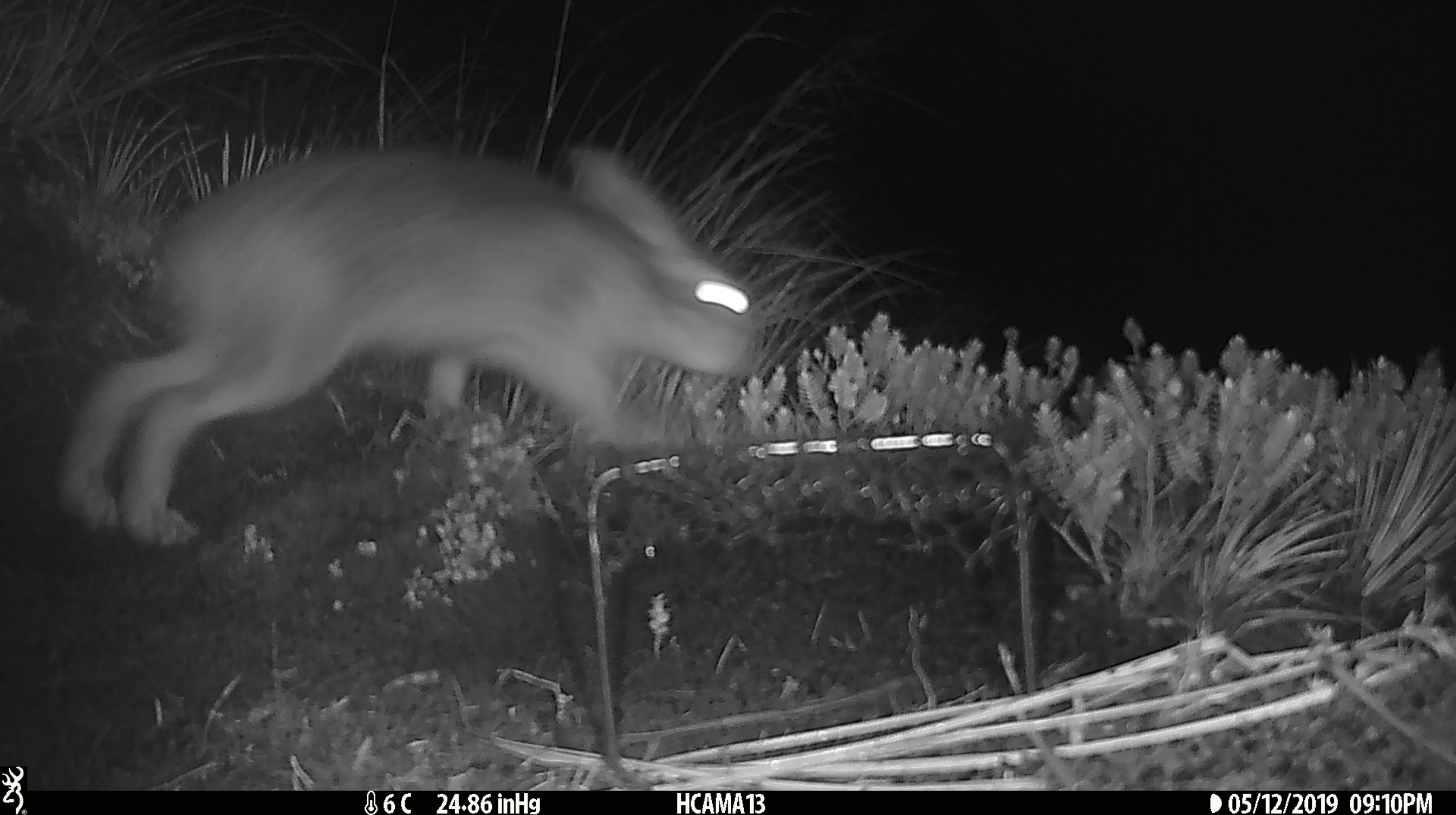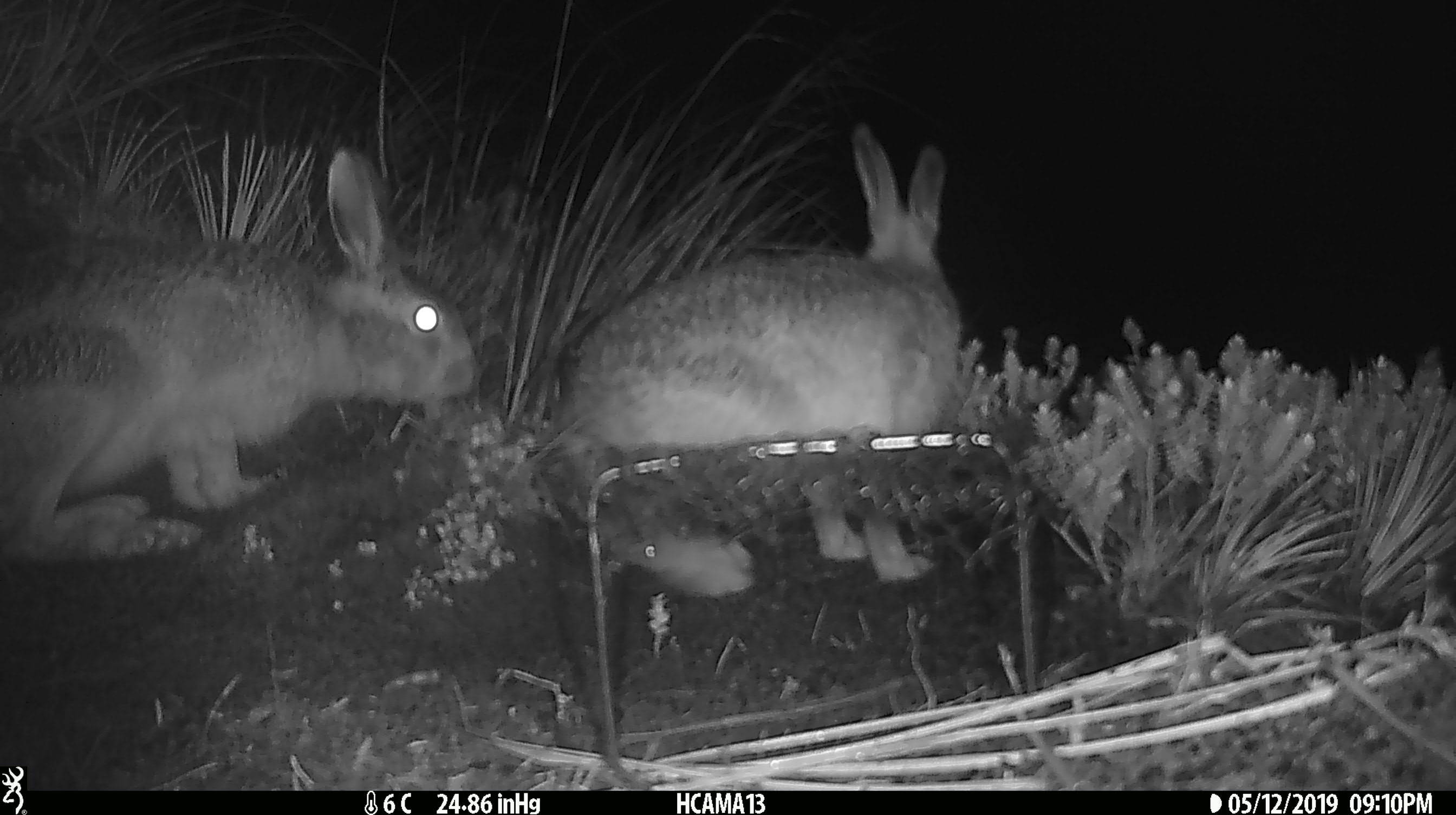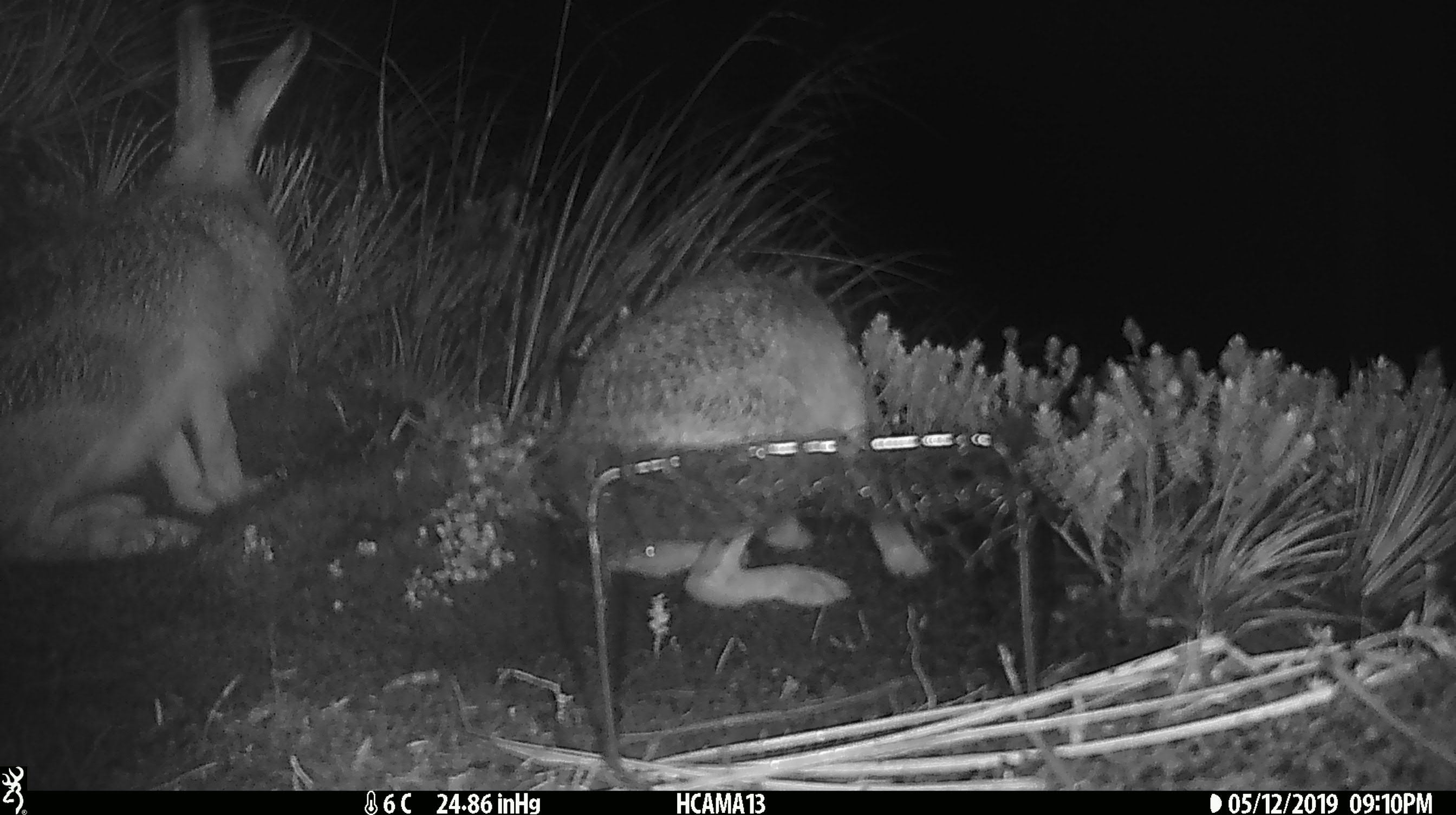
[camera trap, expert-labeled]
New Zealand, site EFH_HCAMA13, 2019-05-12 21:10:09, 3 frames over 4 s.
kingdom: Animalia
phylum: Chordata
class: Mammalia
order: Lagomorpha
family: Leporidae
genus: Lepus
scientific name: Lepus europaeus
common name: brown hare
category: hare